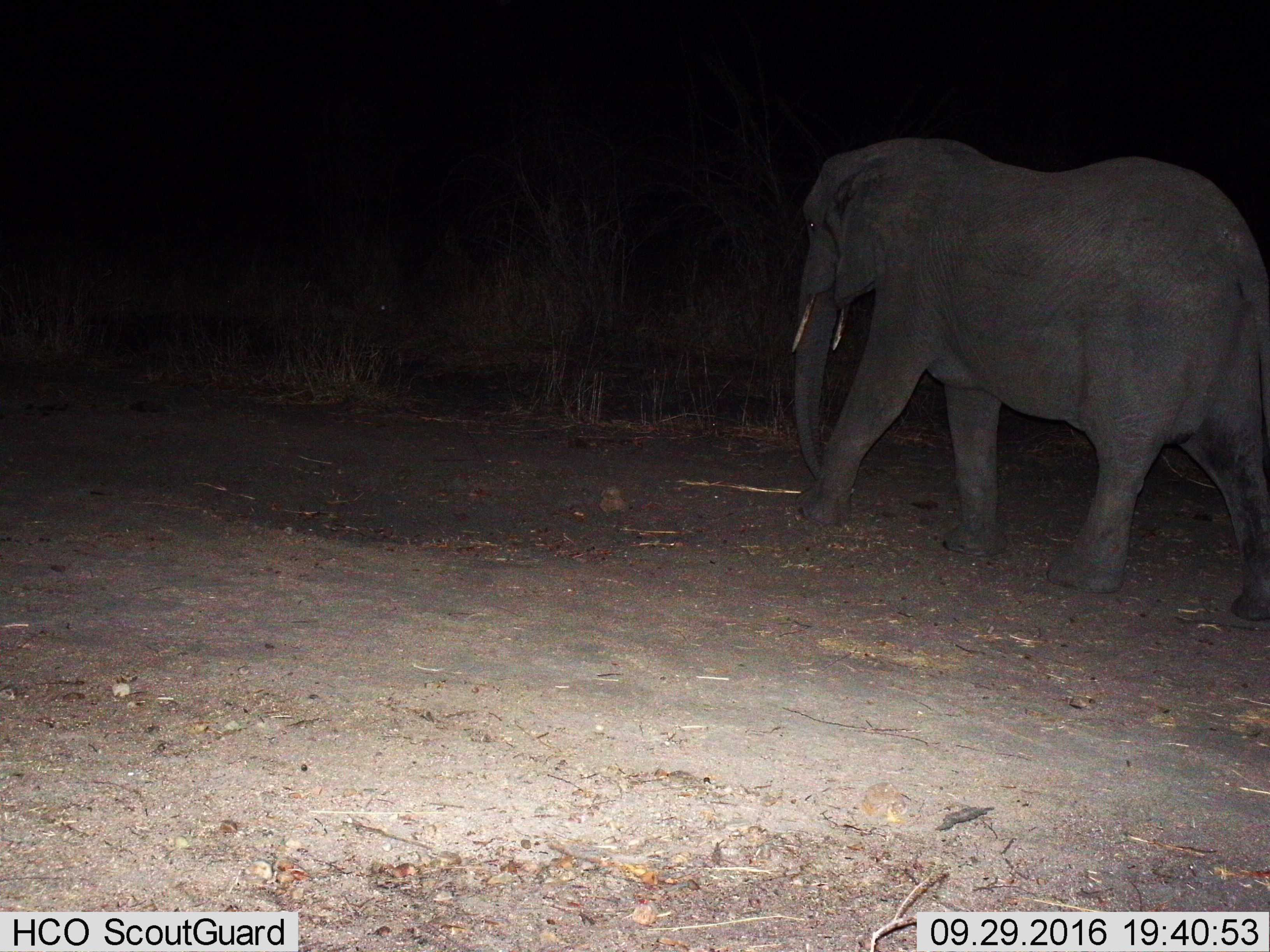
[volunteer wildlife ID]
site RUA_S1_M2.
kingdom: Animalia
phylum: Chordata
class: Mammalia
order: Proboscidea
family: Elephantidae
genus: Loxodonta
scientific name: Loxodonta africana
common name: african bush elephant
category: elephant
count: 1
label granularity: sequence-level